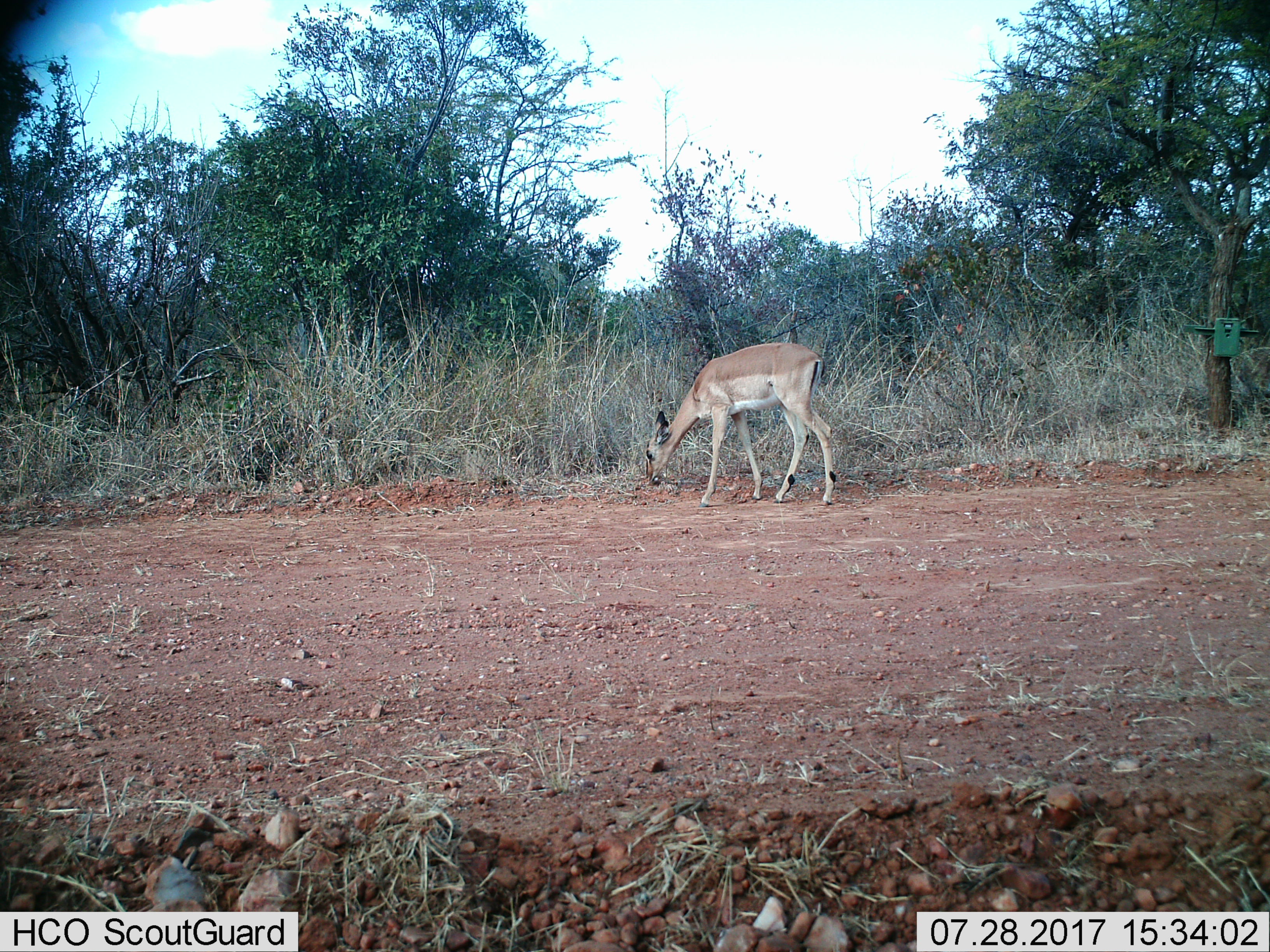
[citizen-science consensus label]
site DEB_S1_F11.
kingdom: Animalia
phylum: Chordata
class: Mammalia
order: Artiodactyla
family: Bovidae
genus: Aepyceros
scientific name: Aepyceros melampus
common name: impala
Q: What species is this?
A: Impala (Aepyceros melampus).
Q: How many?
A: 1.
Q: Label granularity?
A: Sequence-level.